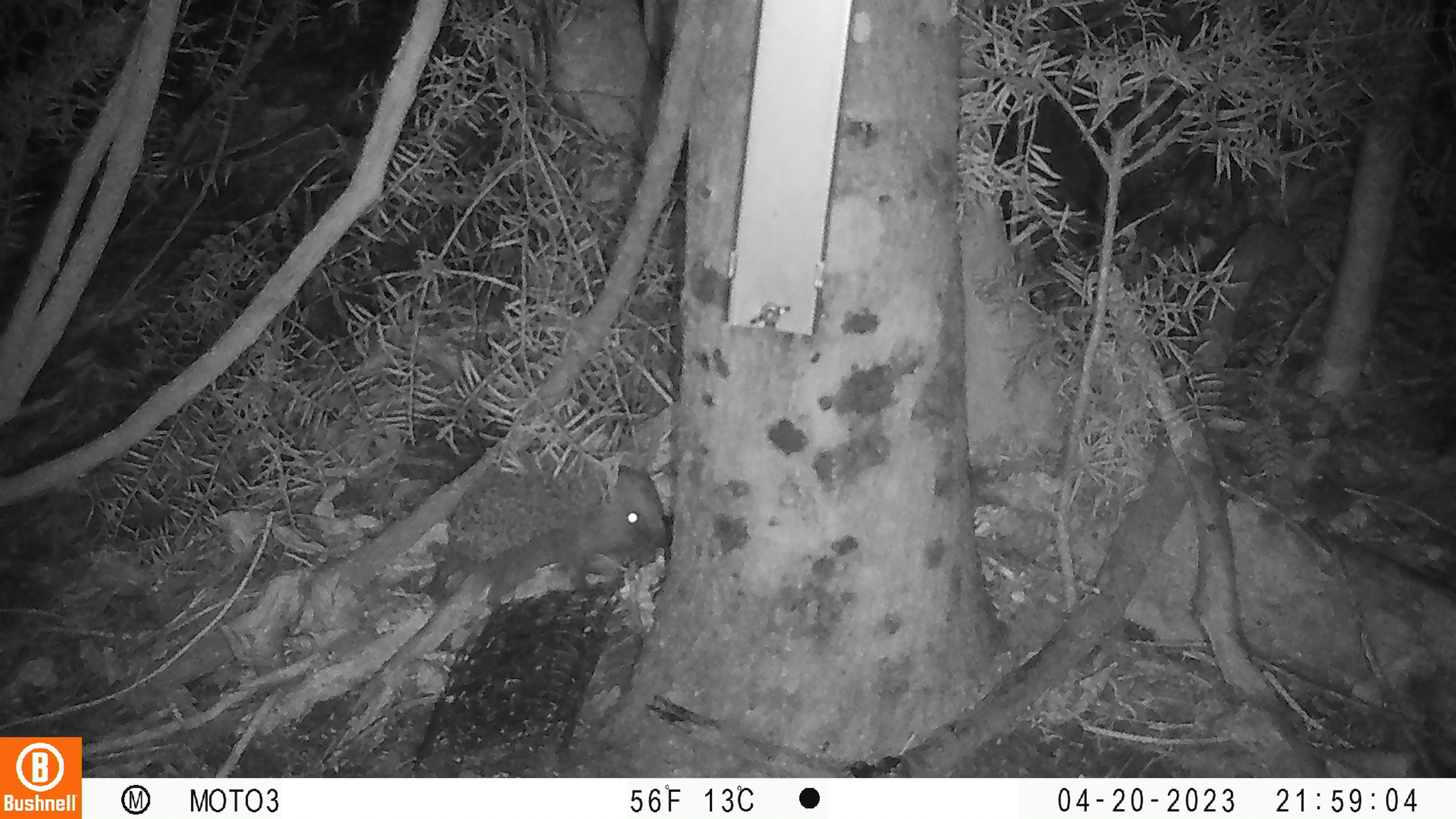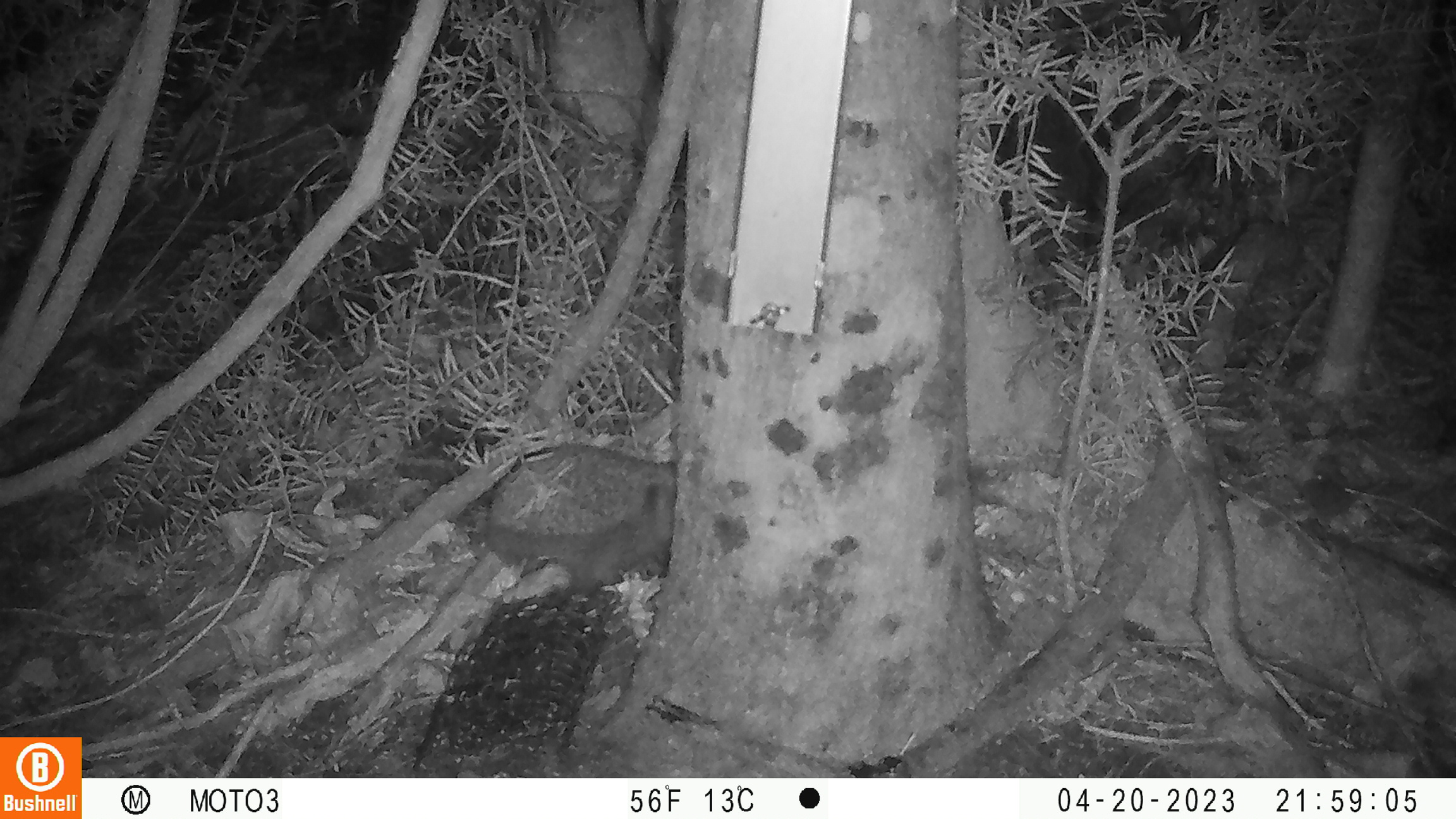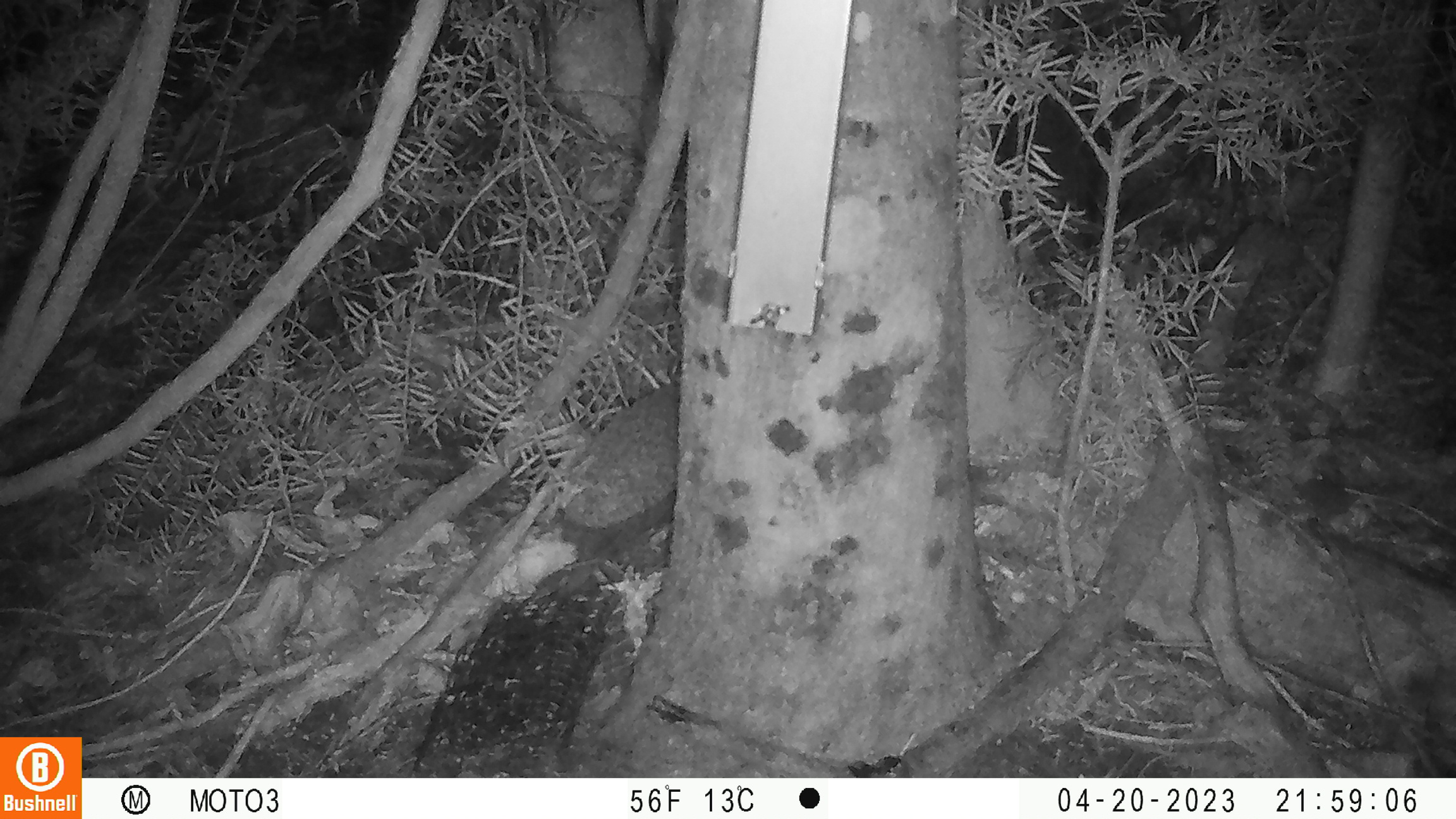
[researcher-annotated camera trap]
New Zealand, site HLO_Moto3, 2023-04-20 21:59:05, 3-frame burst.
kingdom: Animalia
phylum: Chordata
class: Mammalia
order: Eulipotyphla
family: Erinaceidae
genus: Erinaceus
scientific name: Erinaceus europaeus europaeus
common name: european hedgehog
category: hedgehog